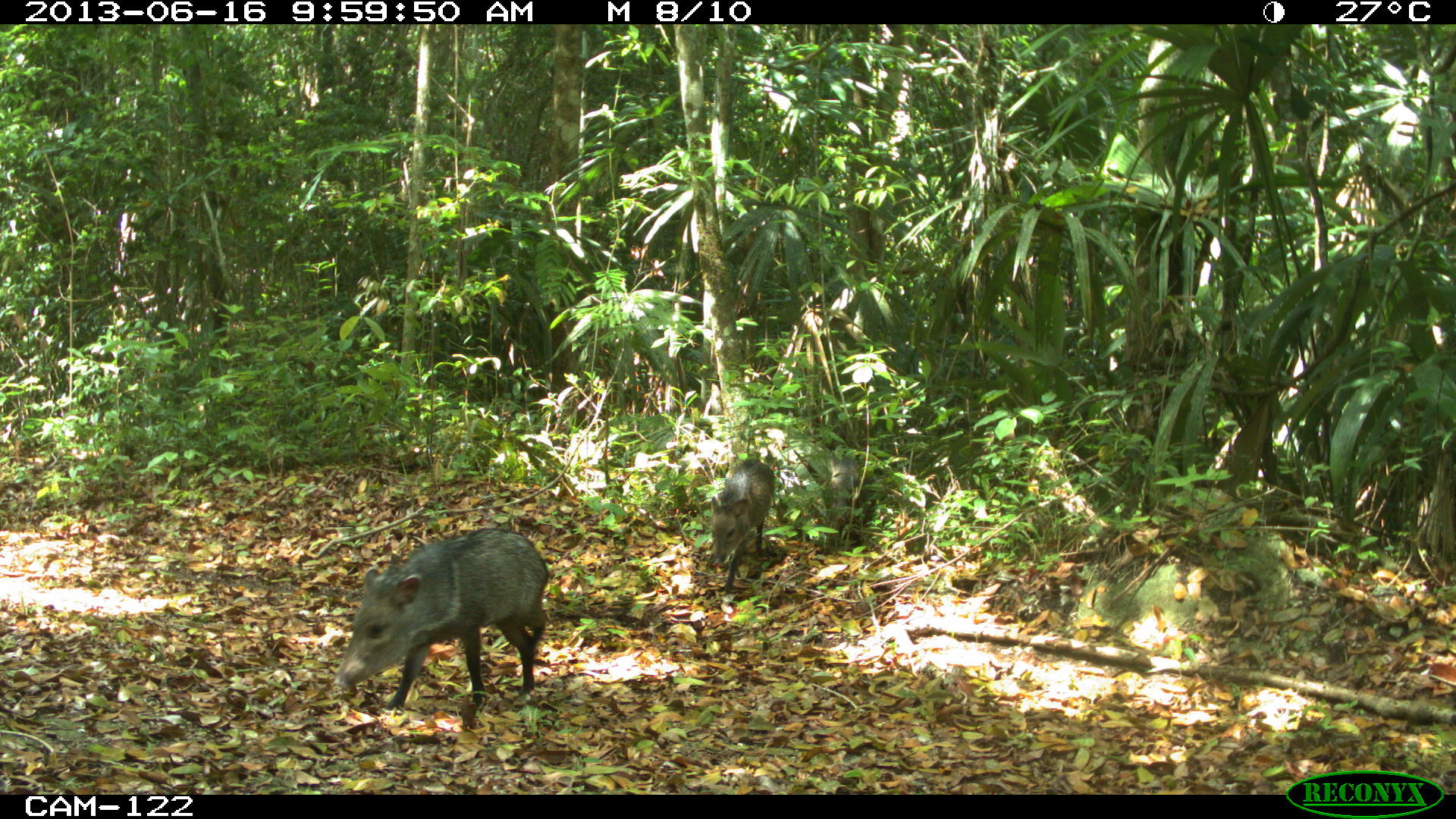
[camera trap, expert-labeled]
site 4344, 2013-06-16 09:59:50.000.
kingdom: Animalia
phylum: Chordata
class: Mammalia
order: Artiodactyla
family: Tayassuidae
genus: Pecari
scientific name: Pecari tajacu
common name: collared peccary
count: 4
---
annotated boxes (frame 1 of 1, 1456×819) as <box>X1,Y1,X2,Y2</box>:
pecari tajacu: <box>333,528,548,714</box>; <box>711,458,774,595</box>; <box>829,454,859,525</box>